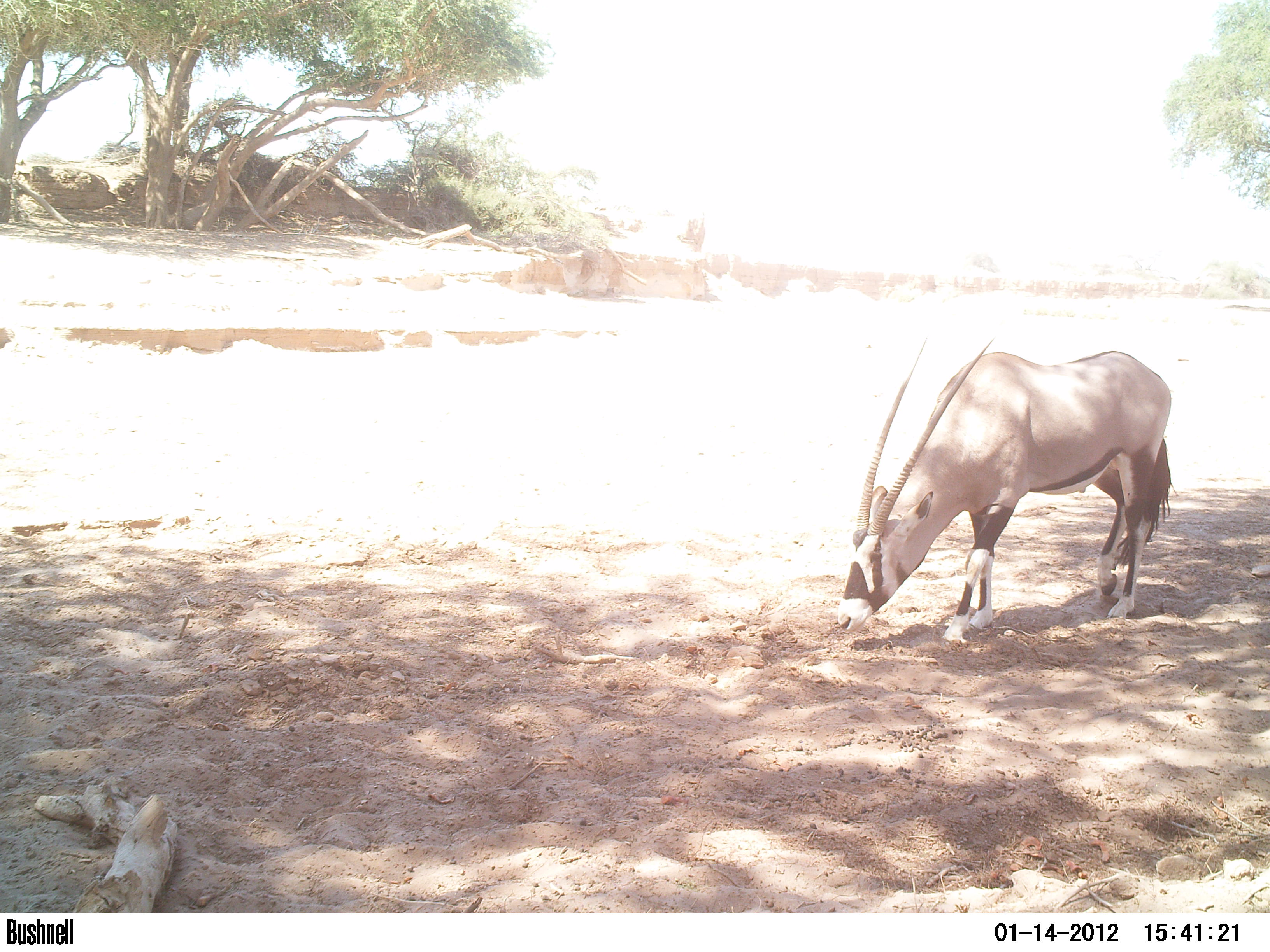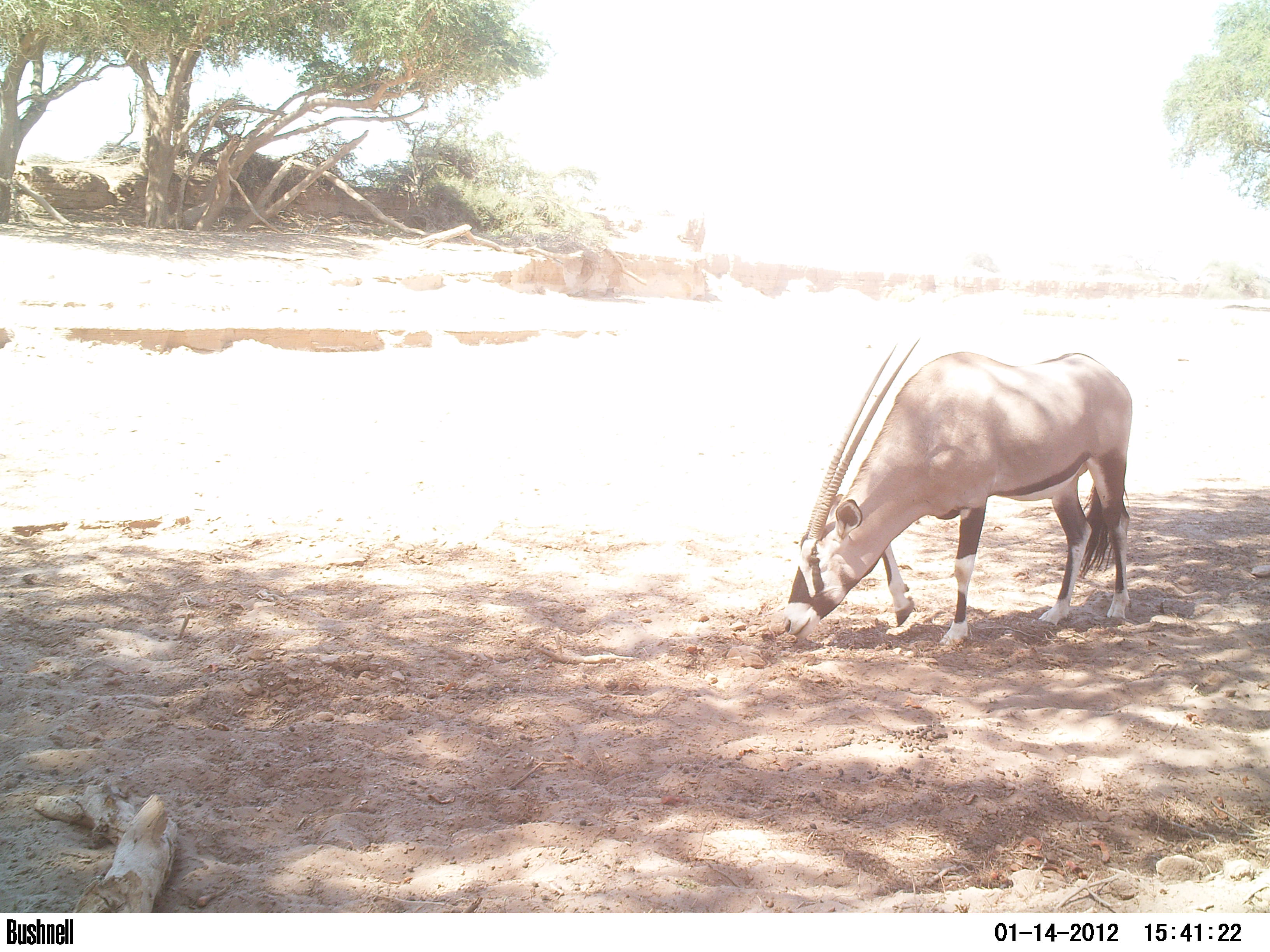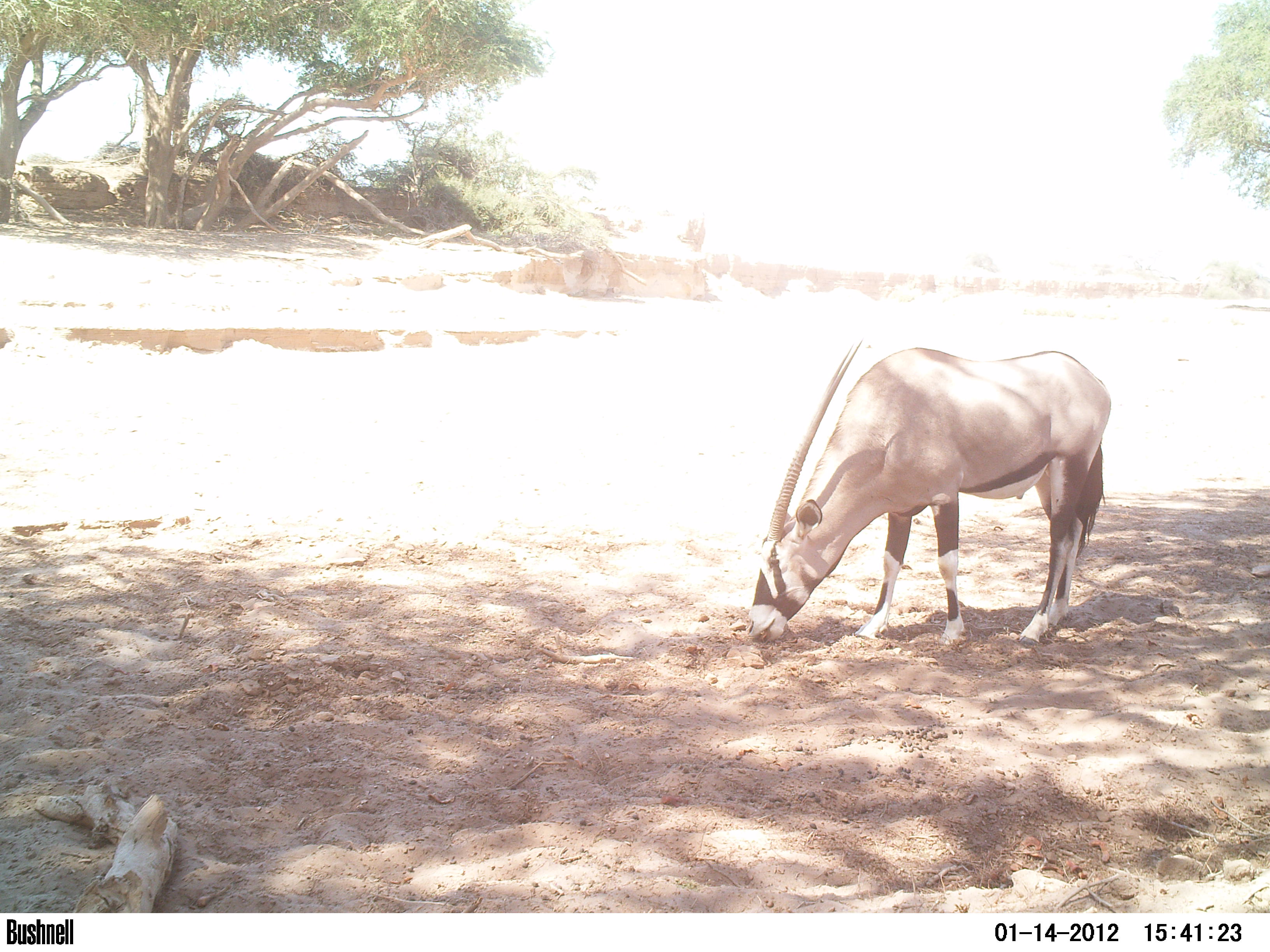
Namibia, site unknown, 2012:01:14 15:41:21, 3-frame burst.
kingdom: Animalia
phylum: Chordata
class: Mammalia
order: Artiodactyla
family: Bovidae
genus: Oryx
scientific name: Oryx gazella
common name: gemsbok